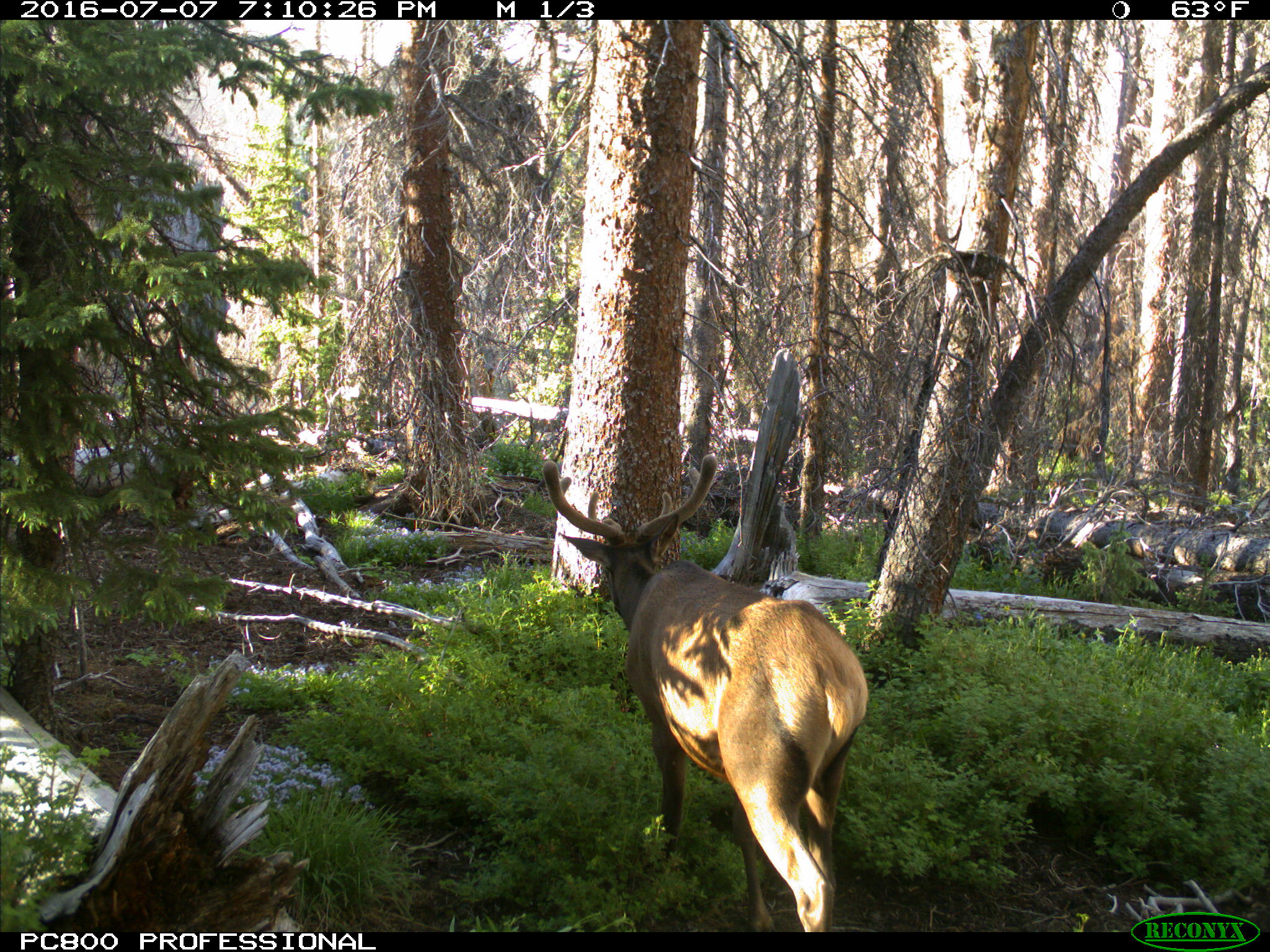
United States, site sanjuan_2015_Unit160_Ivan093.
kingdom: Animalia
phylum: Chordata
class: Mammalia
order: Artiodactyla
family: Cervidae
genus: Cervus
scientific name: Cervus elaphus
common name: red deer